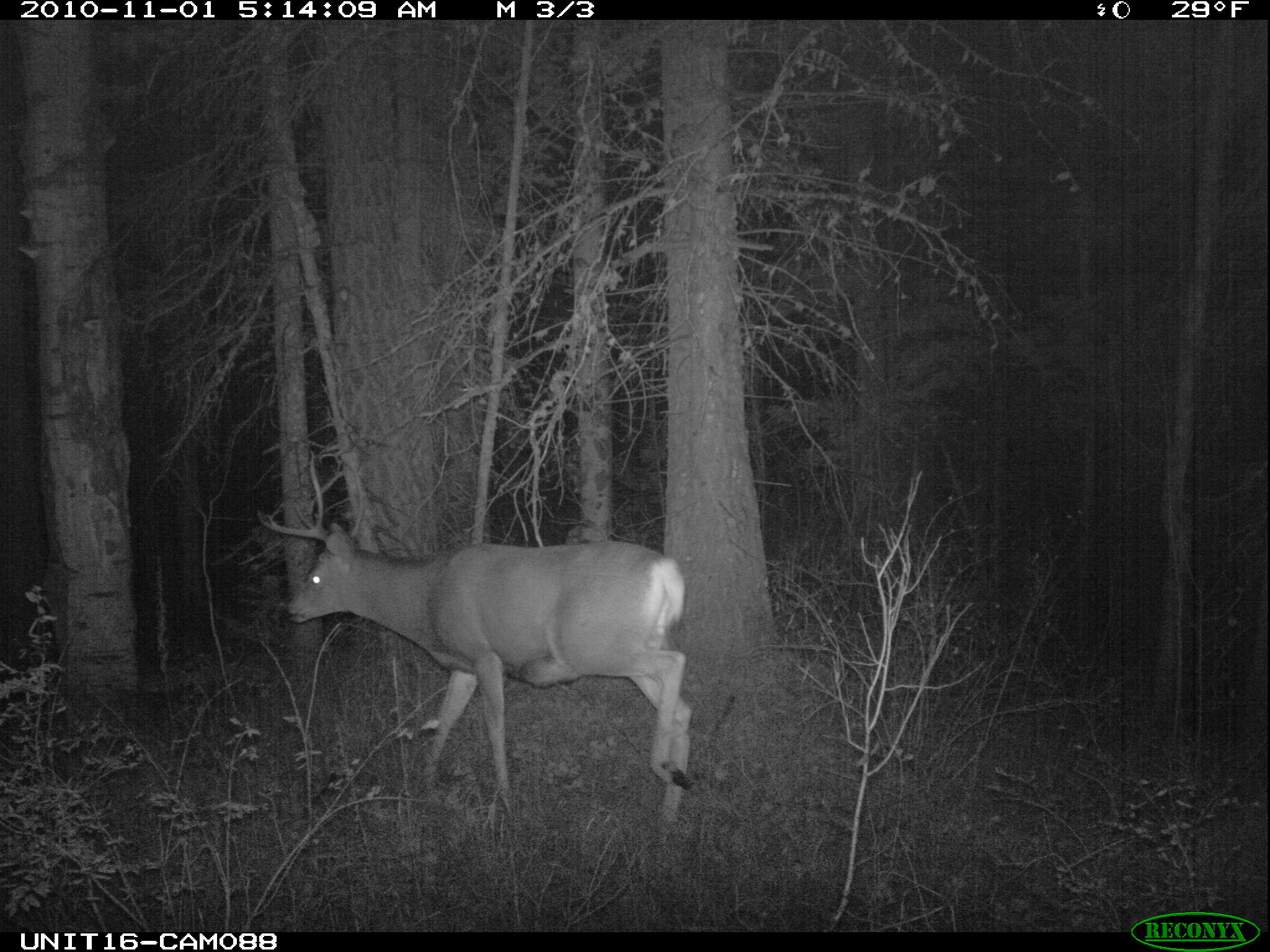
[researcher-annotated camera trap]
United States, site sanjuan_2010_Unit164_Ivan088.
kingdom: Animalia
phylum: Chordata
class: Mammalia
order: Artiodactyla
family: Cervidae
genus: Odocoileus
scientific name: Odocoileus hemionus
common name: mule deer